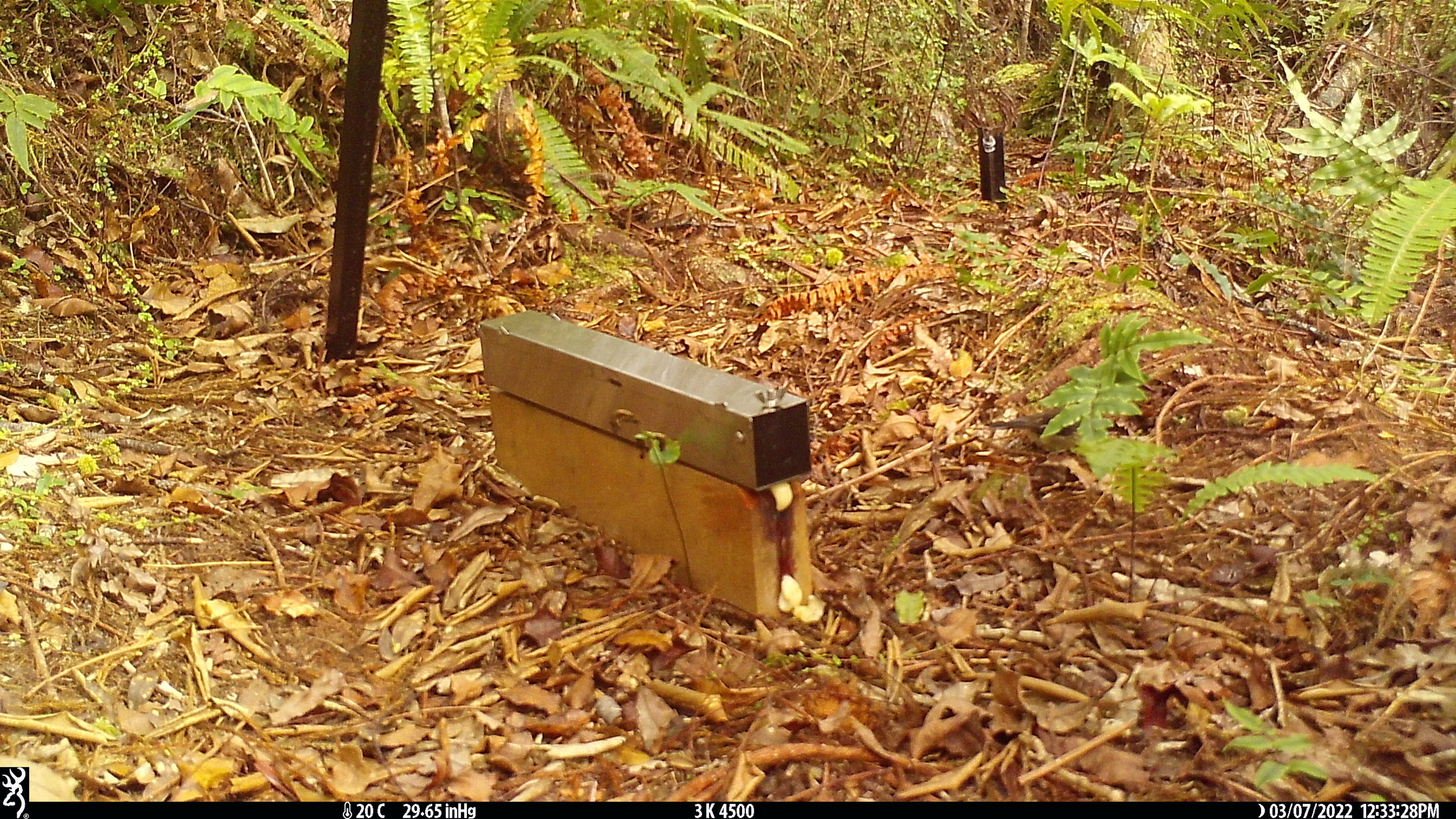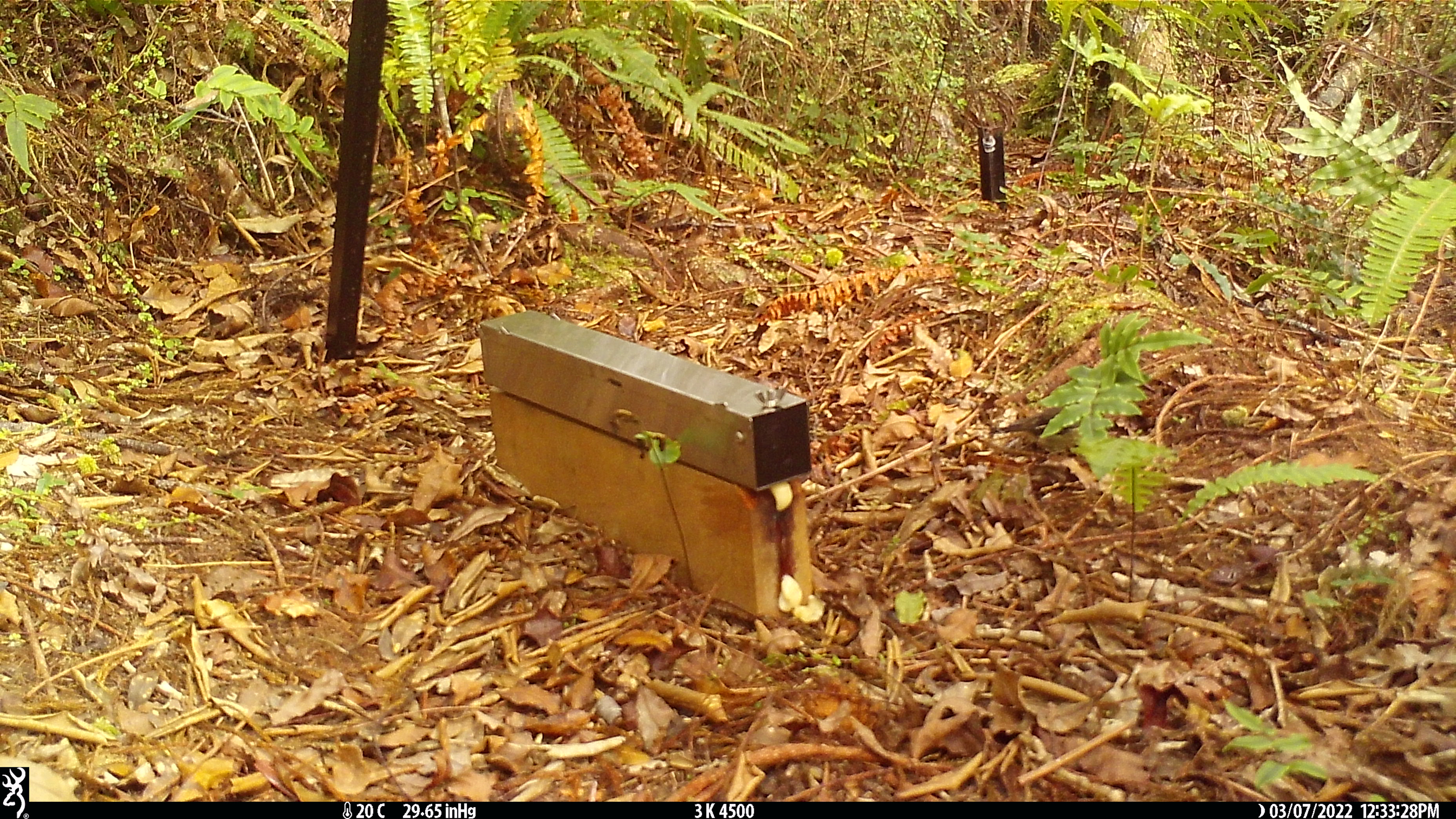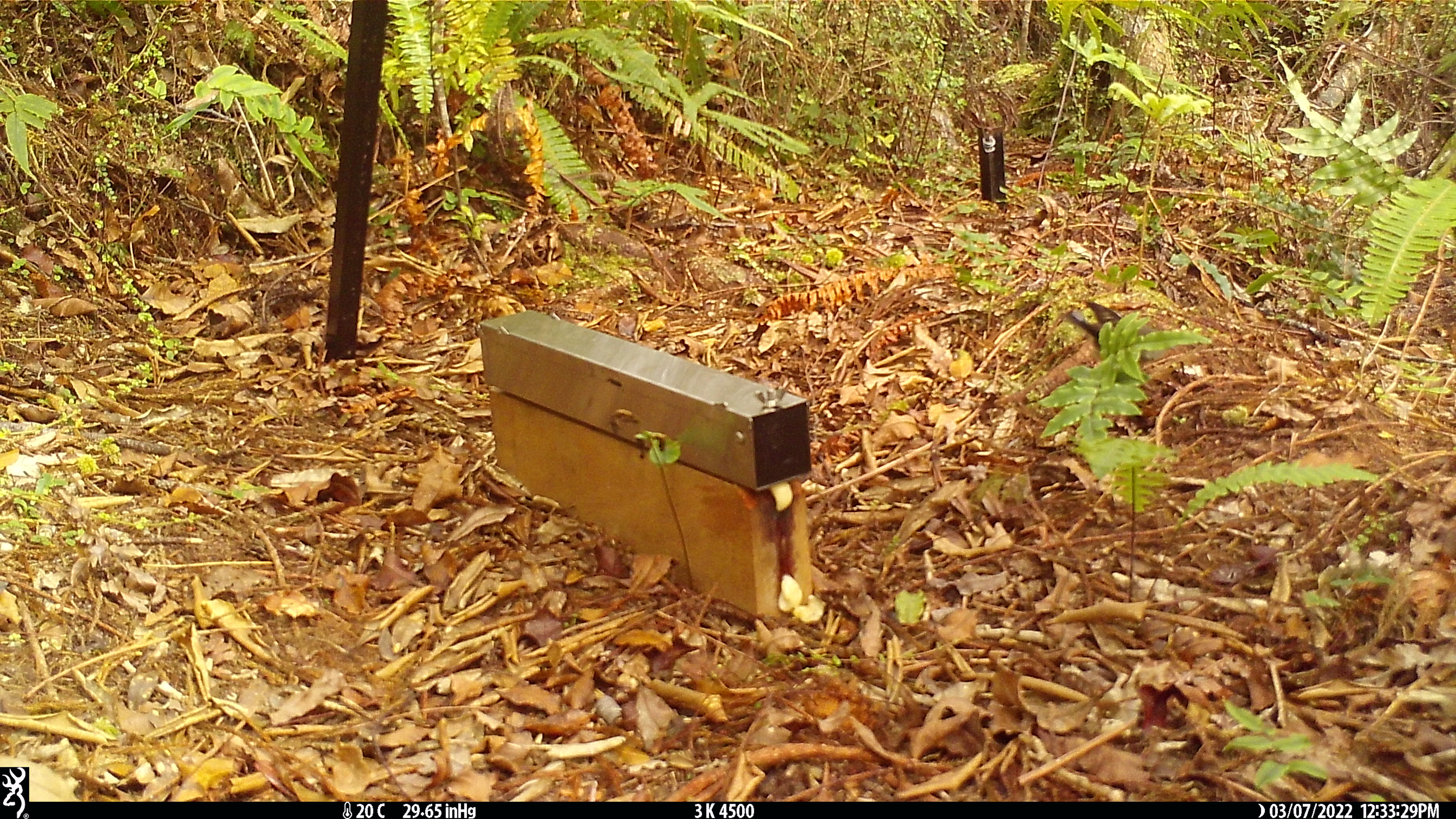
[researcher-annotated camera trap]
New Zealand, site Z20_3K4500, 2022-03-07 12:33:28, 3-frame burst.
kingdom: Animalia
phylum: Chordata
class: Aves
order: Passeriformes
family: Petroicidae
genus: Petroica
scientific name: Petroica macrocephala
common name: tomtit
Tomtit (Petroica macrocephala).